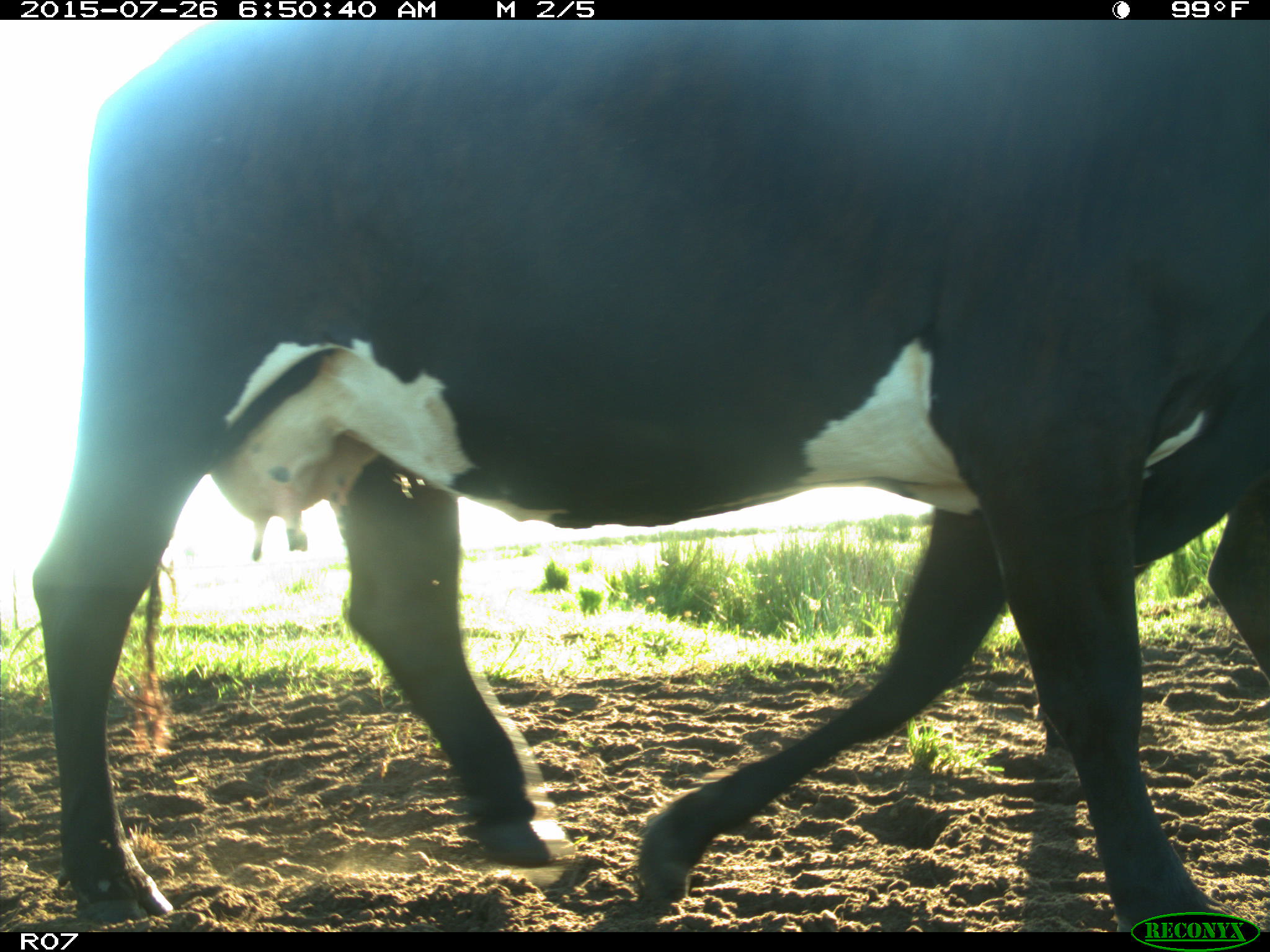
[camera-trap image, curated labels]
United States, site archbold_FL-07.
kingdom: Animalia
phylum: Chordata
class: Mammalia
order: Artiodactyla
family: Bovidae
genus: Bos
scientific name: Bos taurus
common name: domestic cow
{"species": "Bos taurus (domestic cow)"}